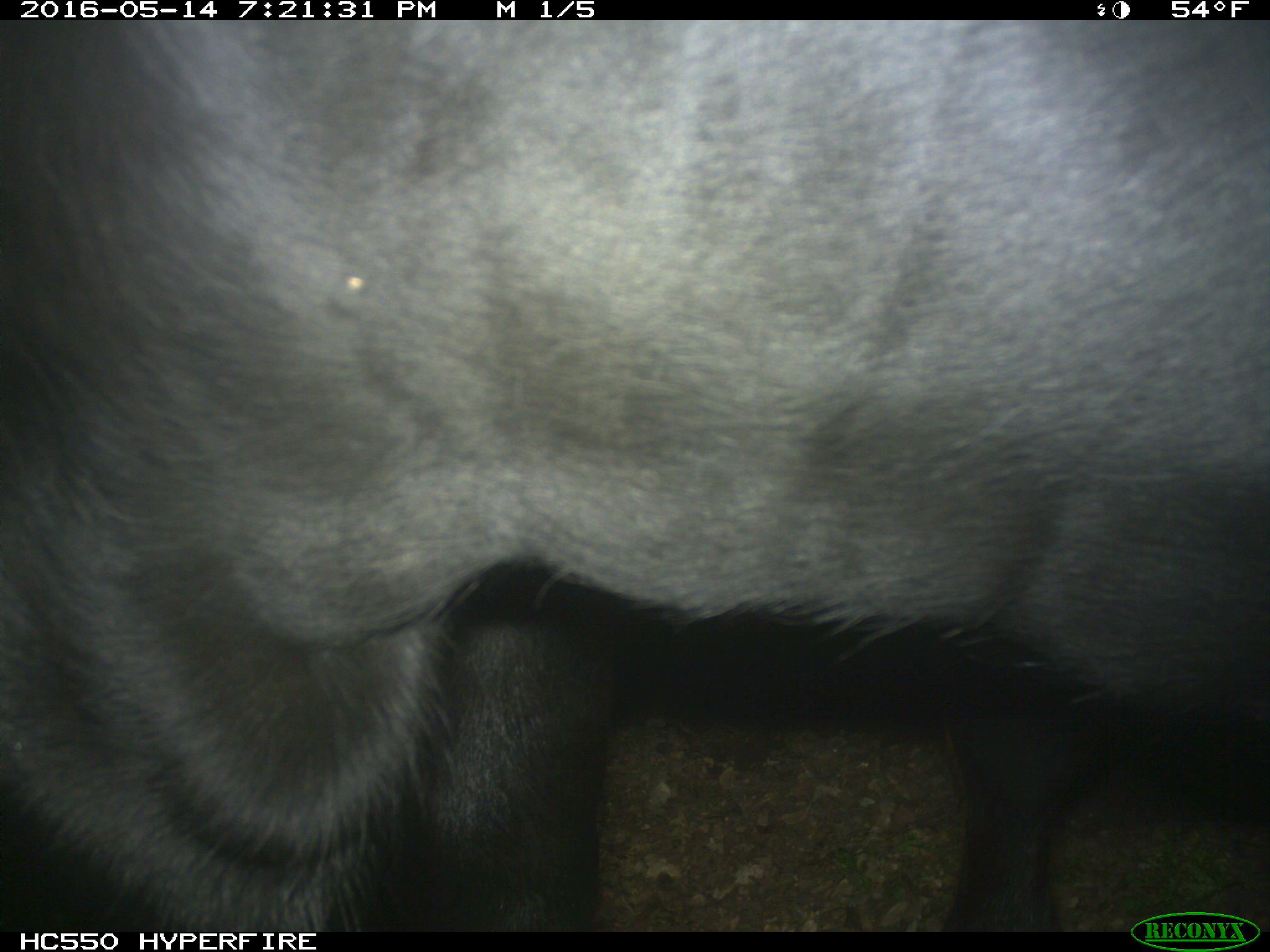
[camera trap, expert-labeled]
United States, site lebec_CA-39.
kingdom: Animalia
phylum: Chordata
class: Mammalia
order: Artiodactyla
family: Bovidae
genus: Bos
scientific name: Bos taurus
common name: domestic cow